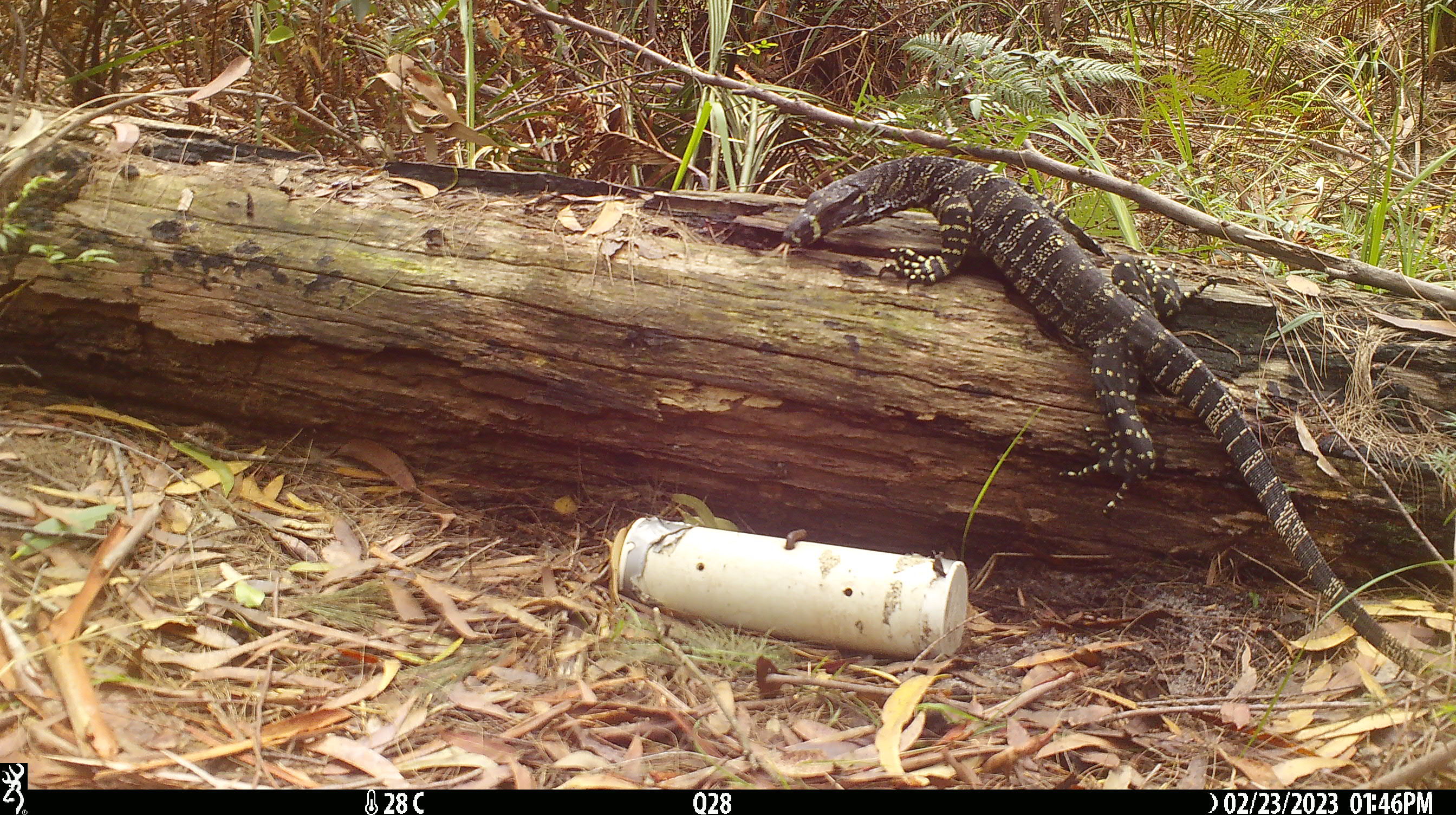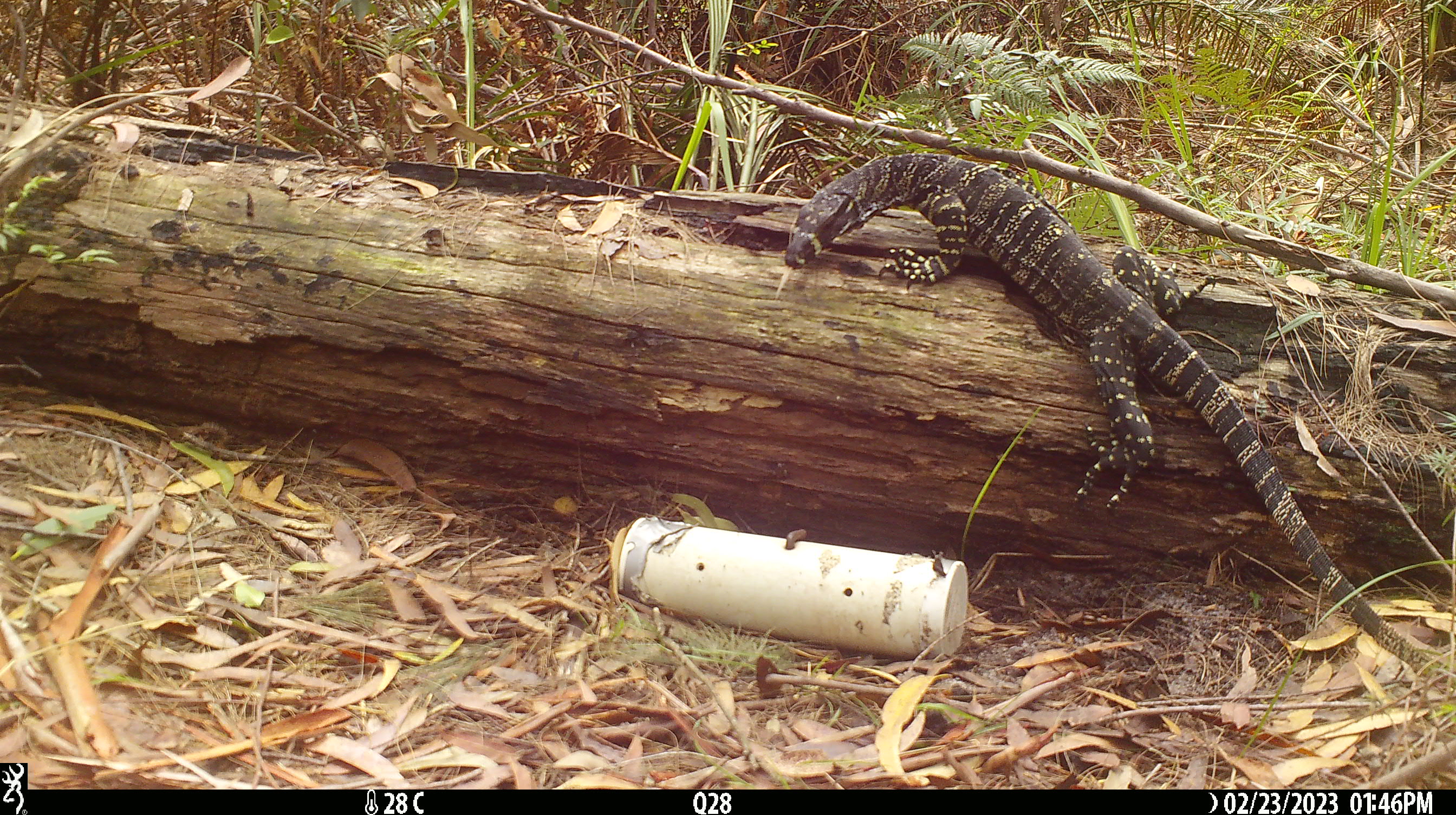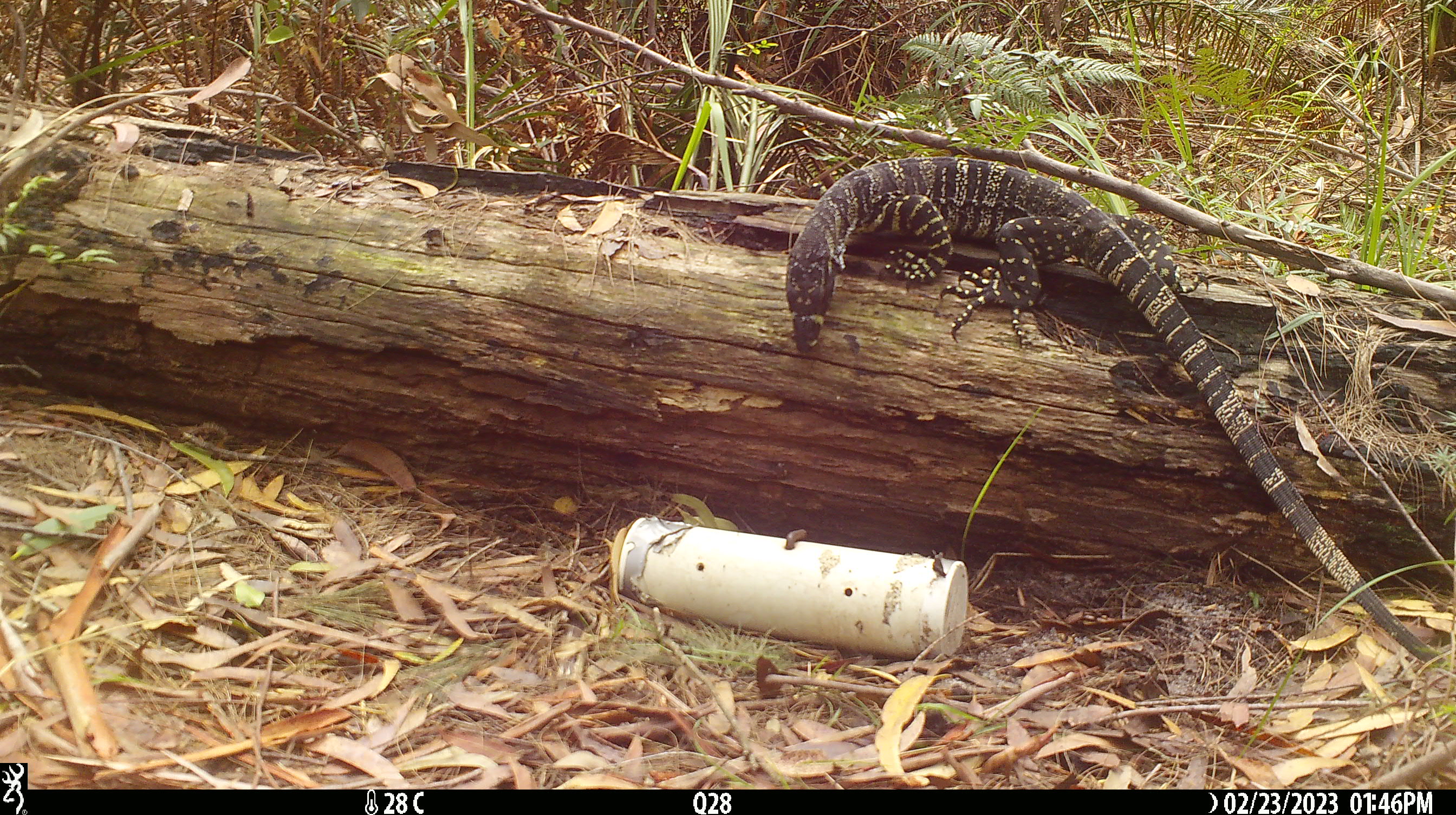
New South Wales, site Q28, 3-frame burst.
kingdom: Animalia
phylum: Chordata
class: Reptilia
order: Squamata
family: Varanidae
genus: Varanus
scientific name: Varanus varius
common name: lace monitor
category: goanna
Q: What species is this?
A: Goanna (lace monitor) (Varanus varius).